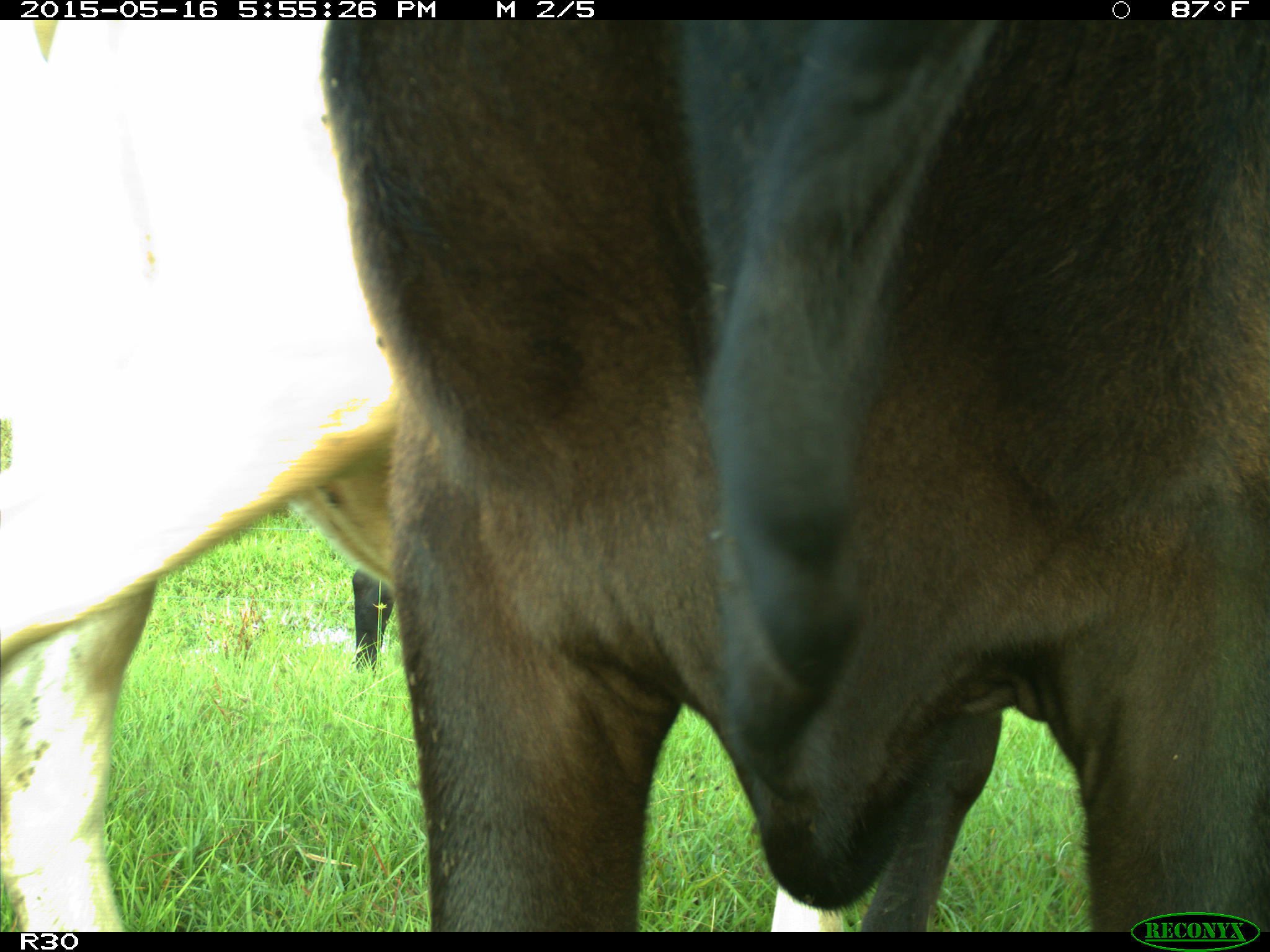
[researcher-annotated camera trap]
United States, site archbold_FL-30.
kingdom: Animalia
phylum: Chordata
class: Mammalia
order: Artiodactyla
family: Bovidae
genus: Bos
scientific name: Bos taurus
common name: domestic cow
Bos taurus (domestic cow).